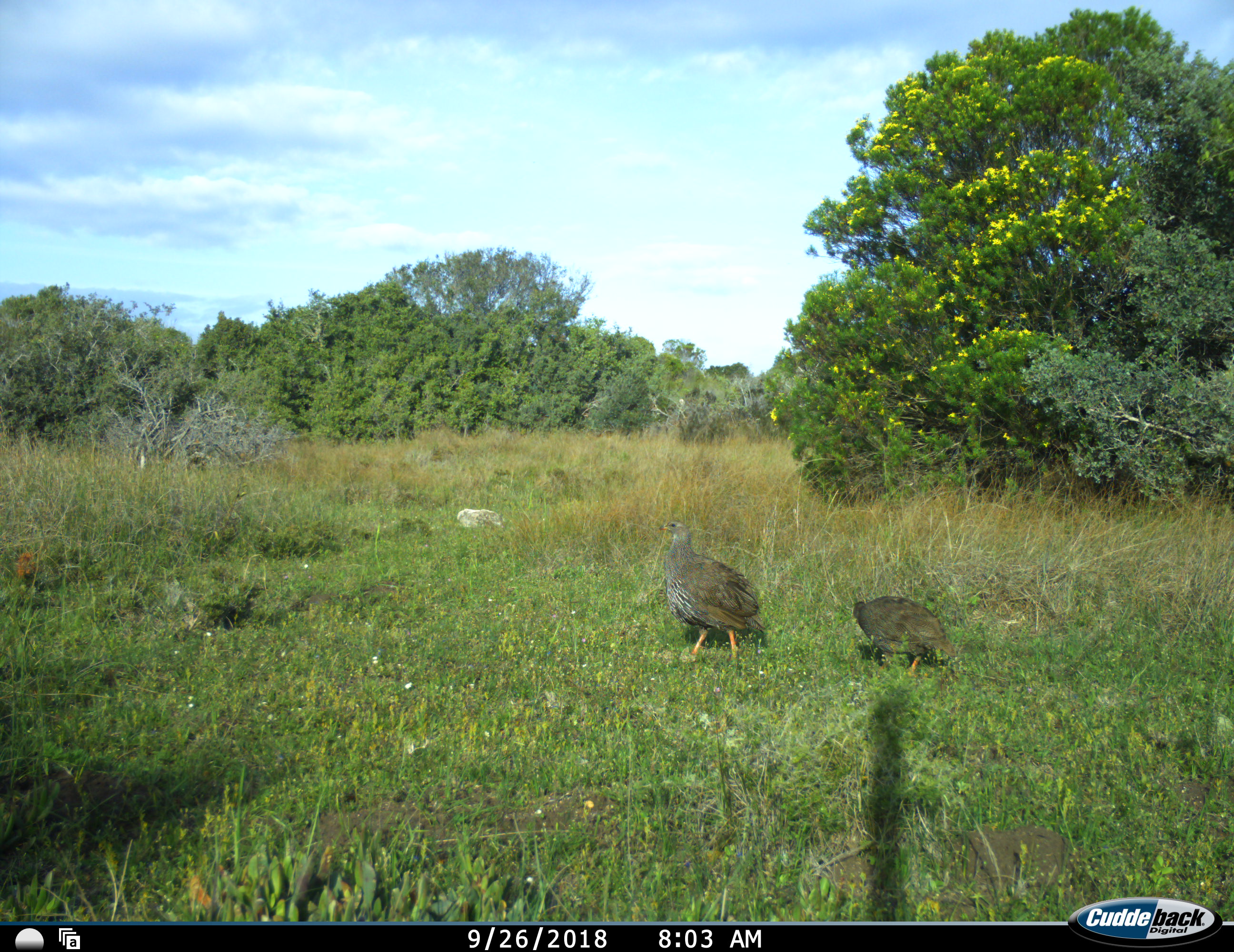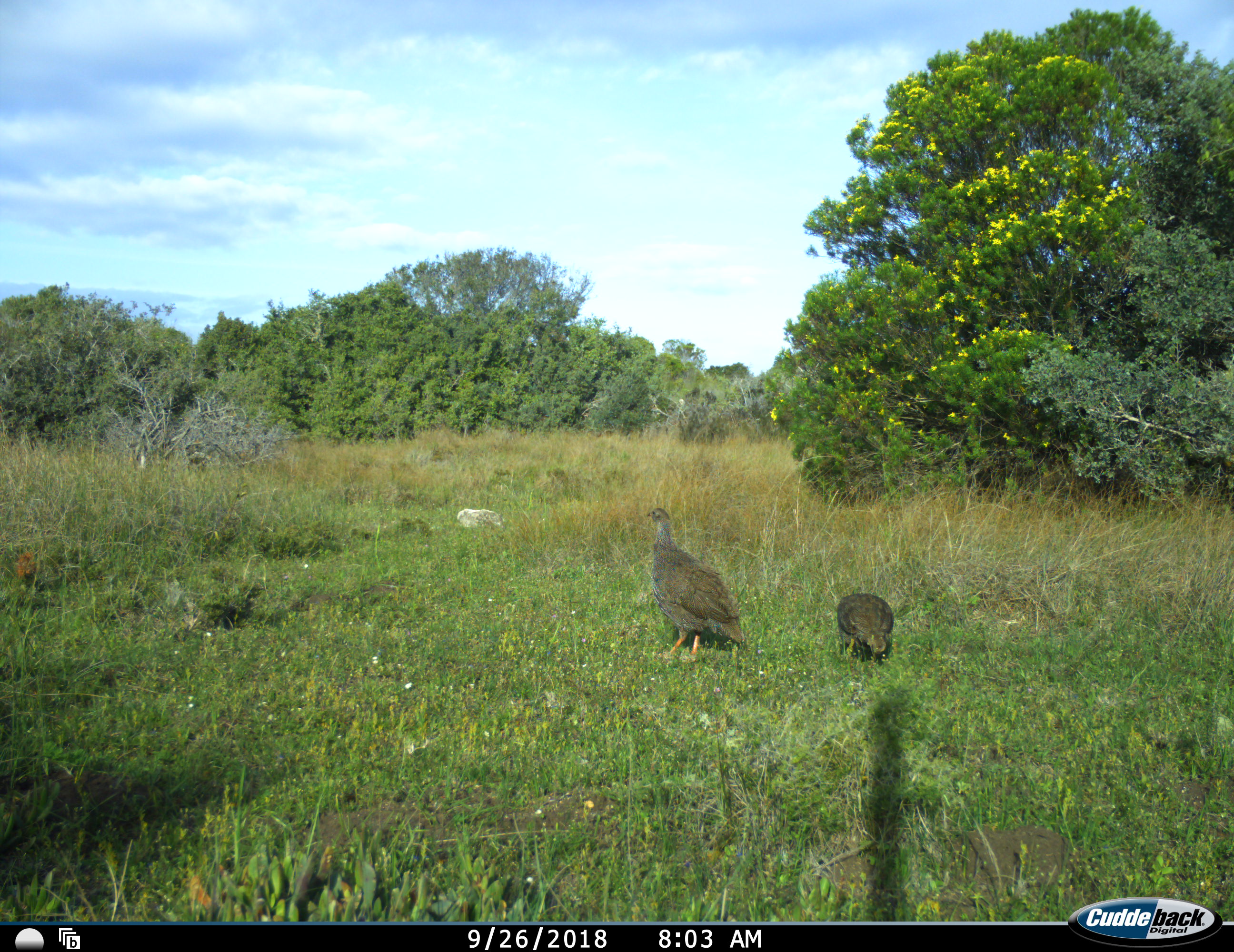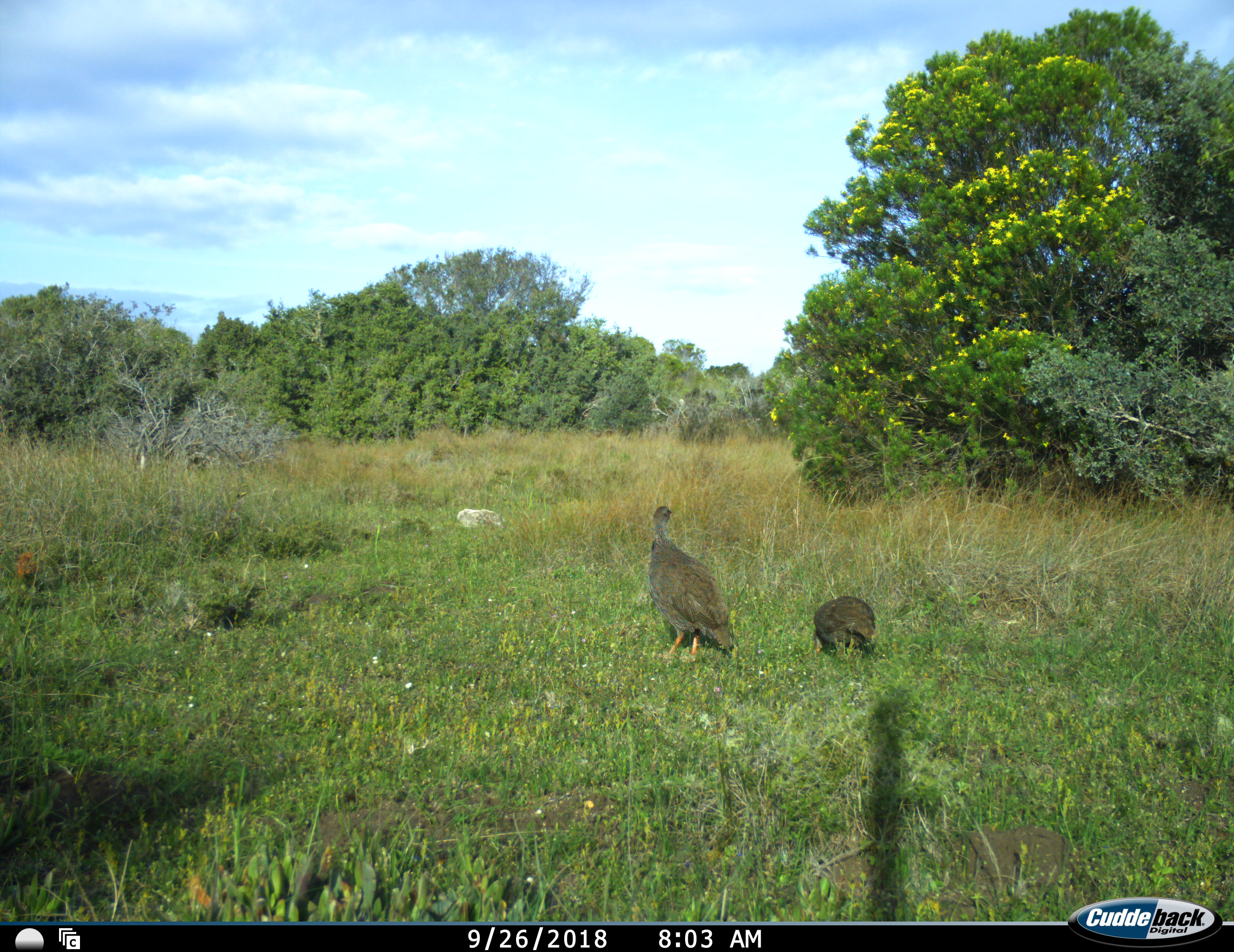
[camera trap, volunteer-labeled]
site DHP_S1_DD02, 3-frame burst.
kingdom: Animalia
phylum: Chordata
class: Aves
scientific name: Aves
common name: bird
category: birdother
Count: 2.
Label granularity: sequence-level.